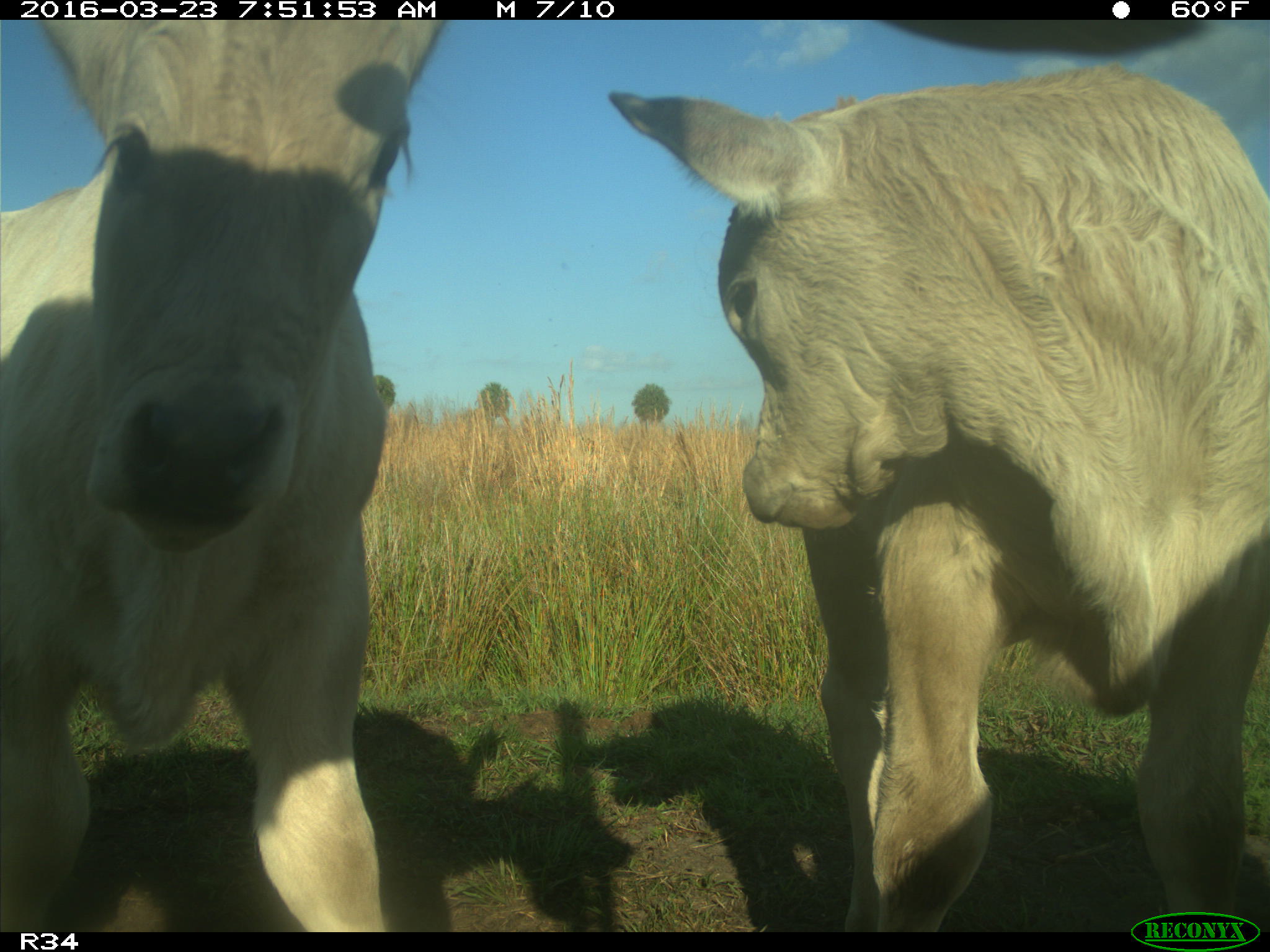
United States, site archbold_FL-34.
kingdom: Animalia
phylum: Chordata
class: Mammalia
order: Artiodactyla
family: Bovidae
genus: Bos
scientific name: Bos taurus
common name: domestic cow